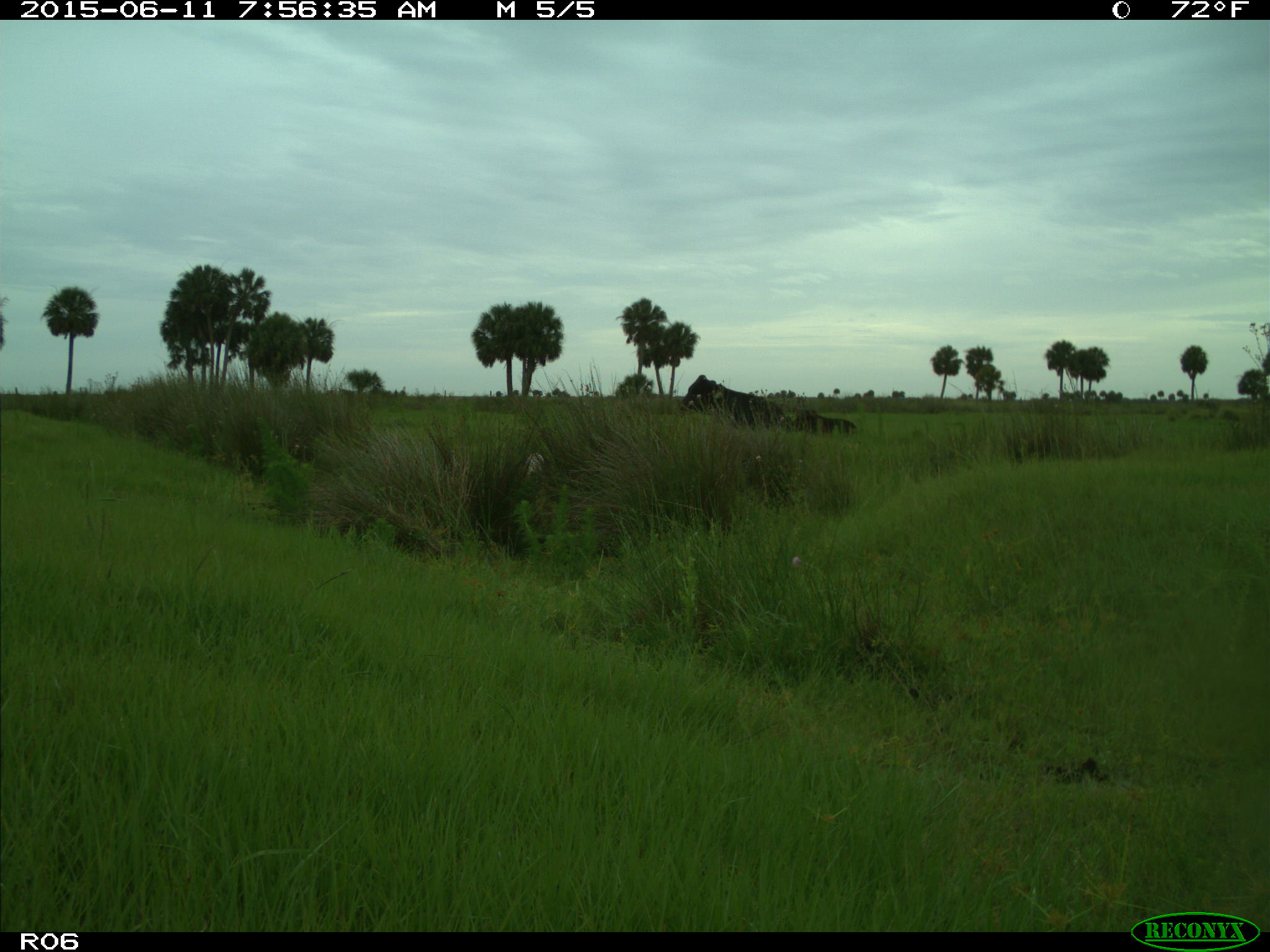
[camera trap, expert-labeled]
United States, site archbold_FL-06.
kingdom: Animalia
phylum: Chordata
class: Mammalia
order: Artiodactyla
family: Bovidae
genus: Bos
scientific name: Bos taurus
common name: domestic cow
Bos taurus (domestic cow).